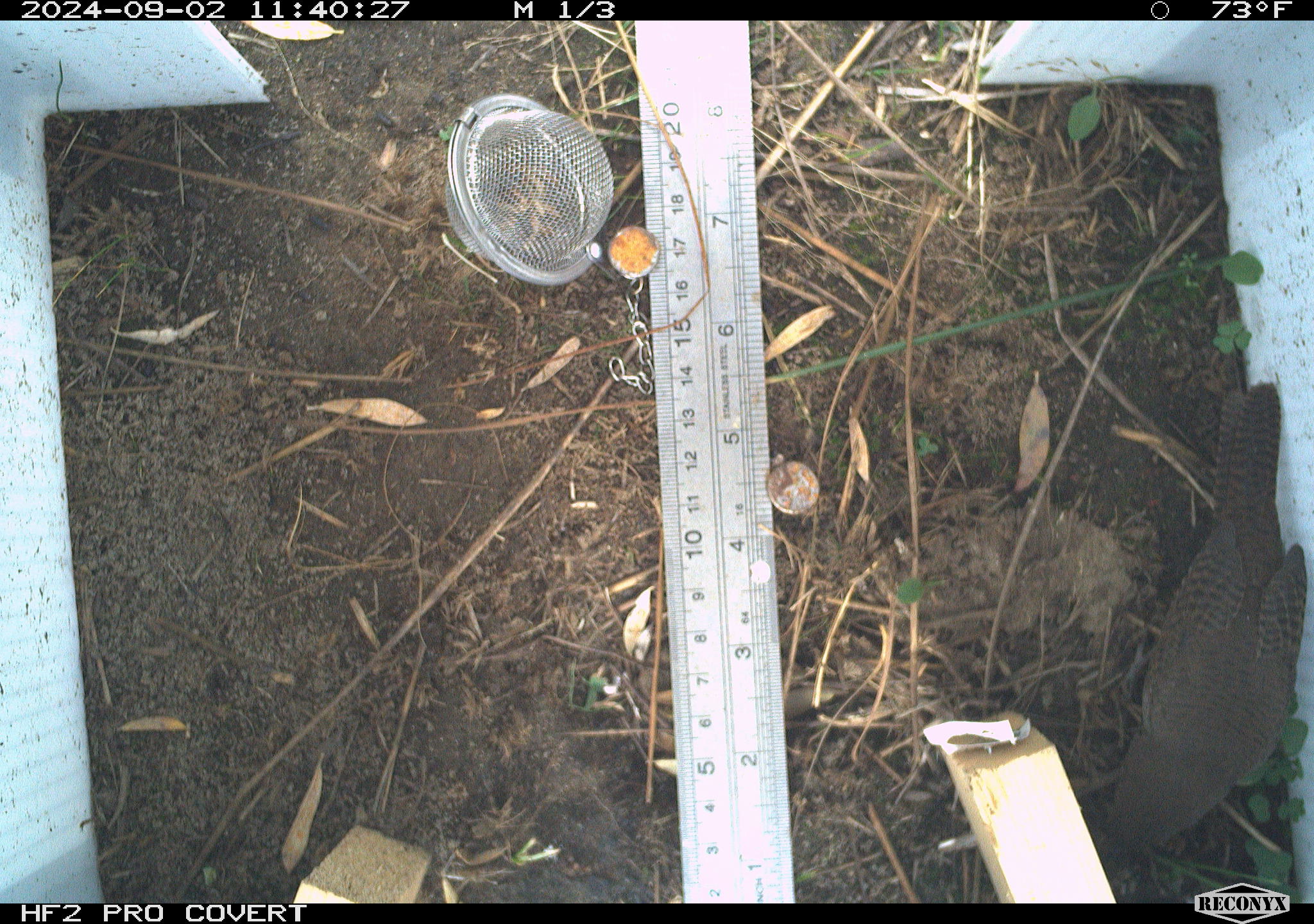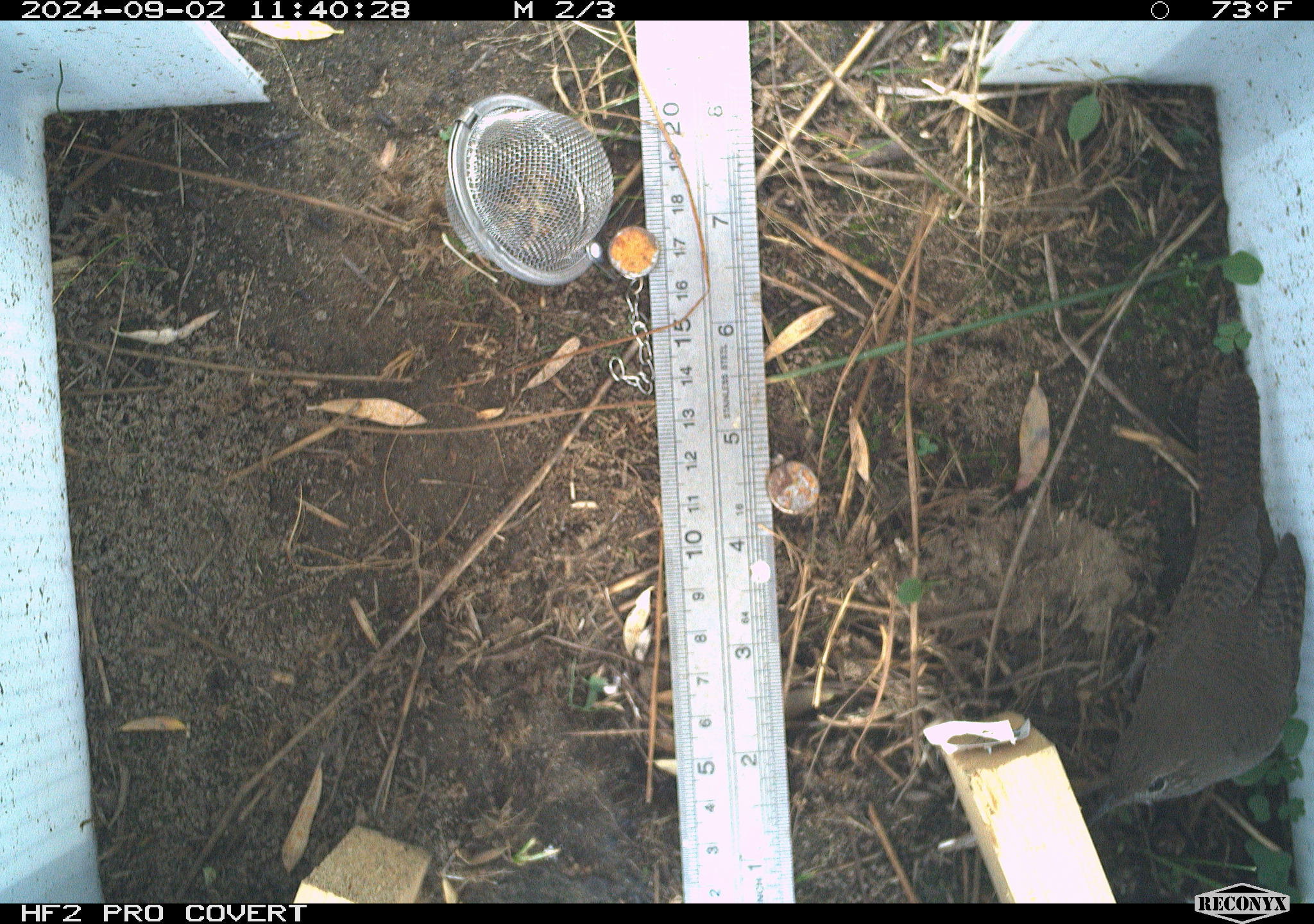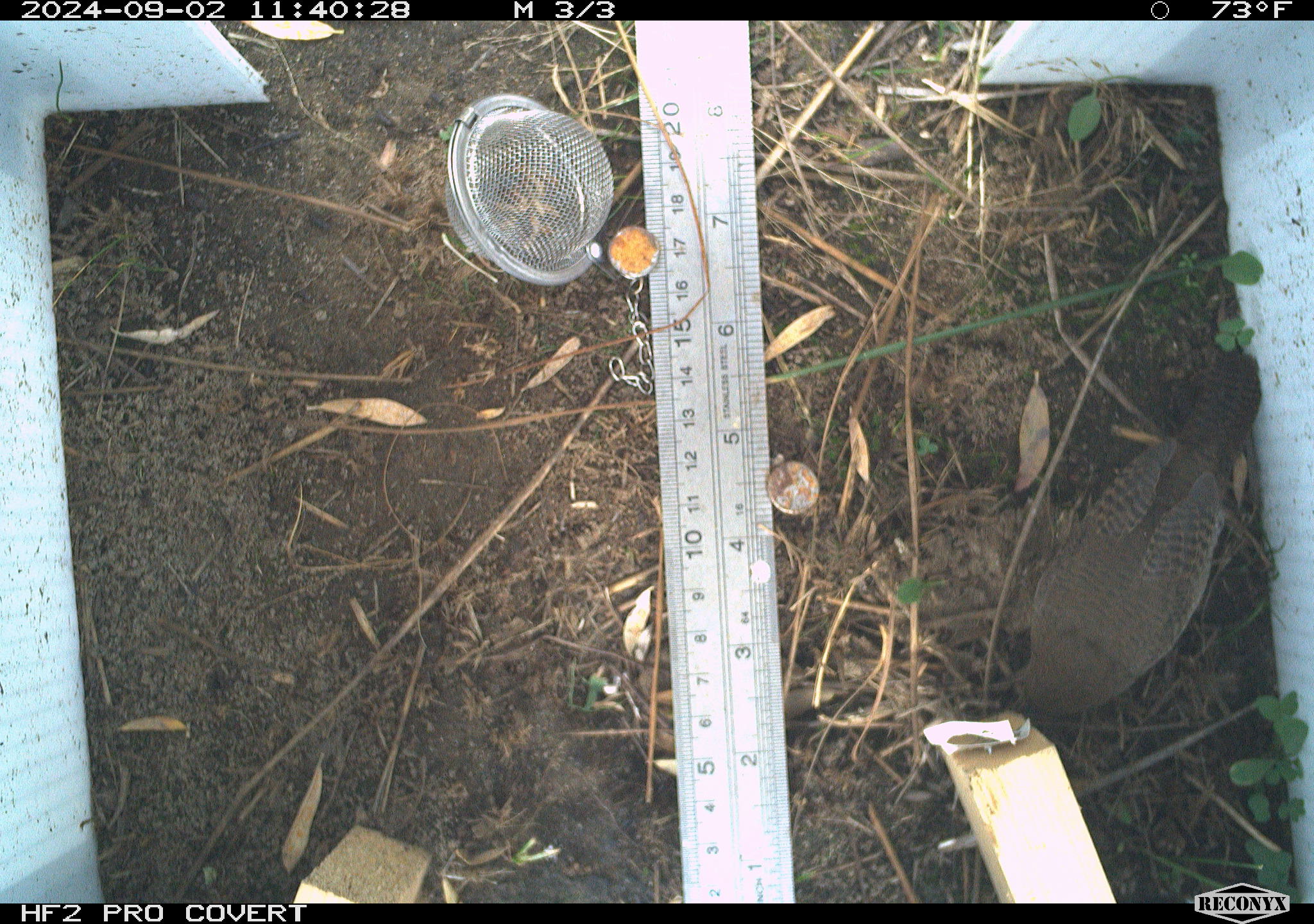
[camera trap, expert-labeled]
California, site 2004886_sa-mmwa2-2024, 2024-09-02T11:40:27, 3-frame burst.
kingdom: Animalia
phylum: Chordata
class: Aves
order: Passeriformes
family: Troglodytidae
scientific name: Troglodytidae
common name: wren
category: troglodytidae family